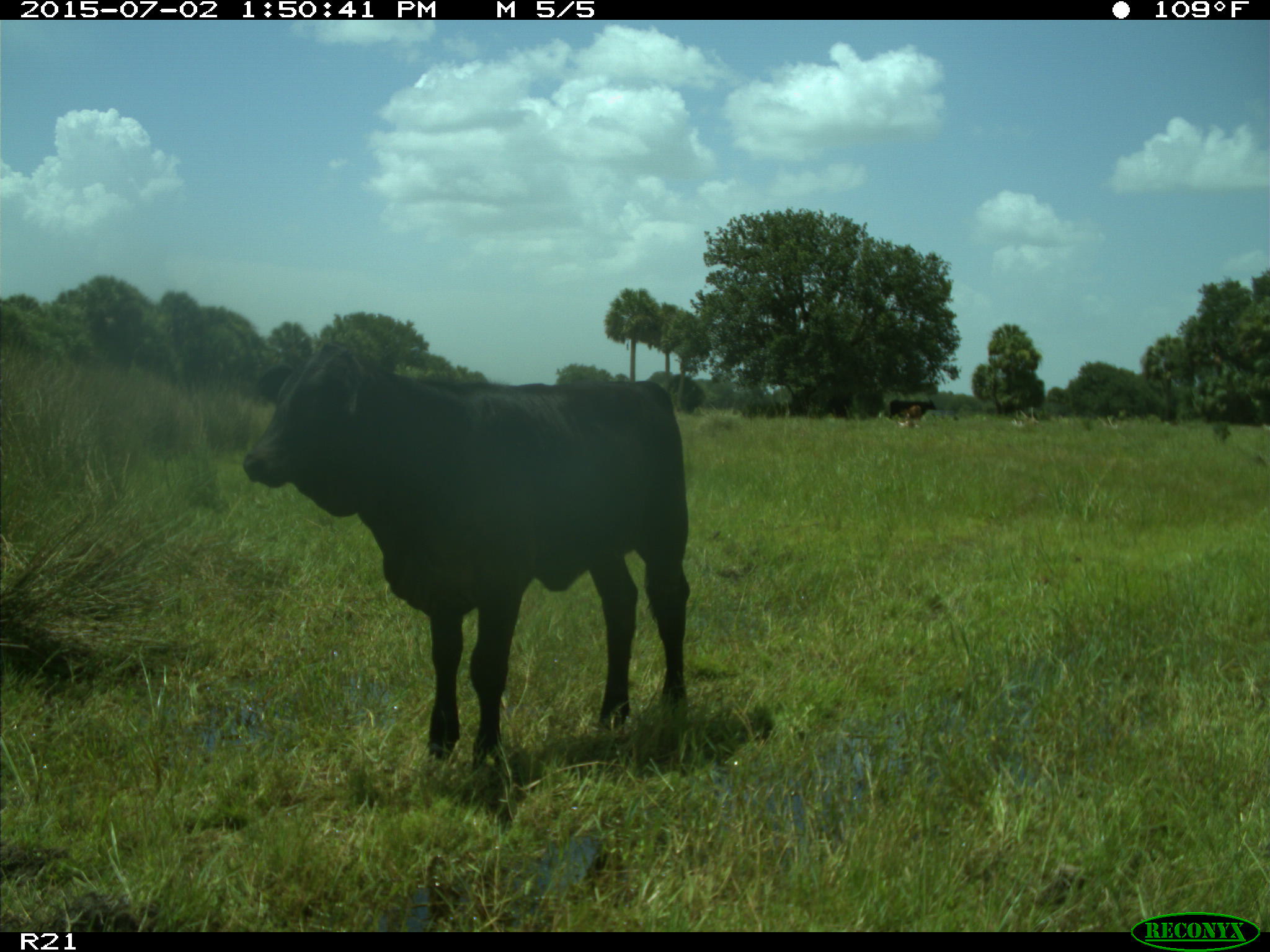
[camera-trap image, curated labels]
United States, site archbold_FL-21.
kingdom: Animalia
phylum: Chordata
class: Mammalia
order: Artiodactyla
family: Bovidae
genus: Bos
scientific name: Bos taurus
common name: domestic cow